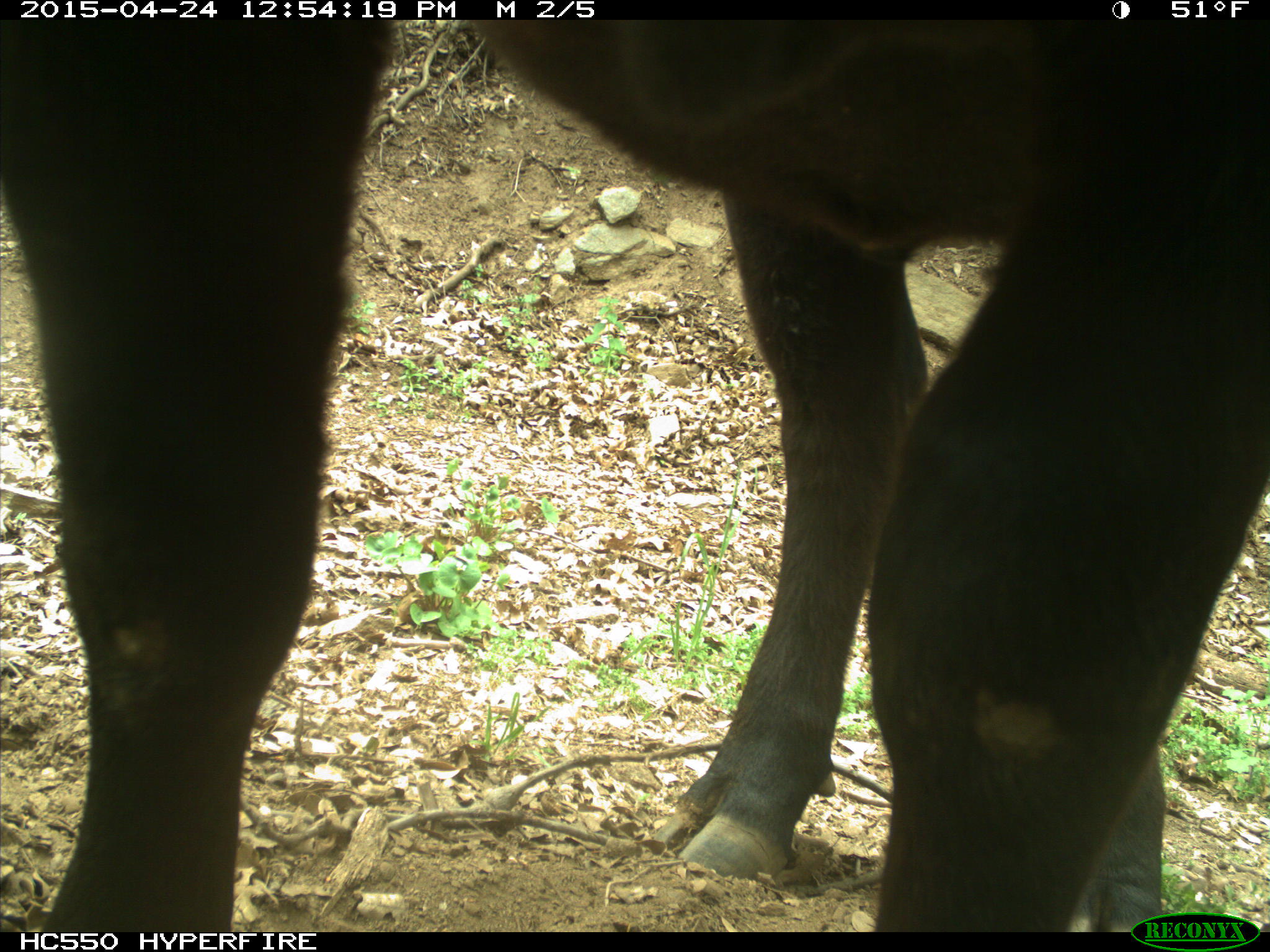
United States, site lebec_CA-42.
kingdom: Animalia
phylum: Chordata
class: Mammalia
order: Artiodactyla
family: Bovidae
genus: Bos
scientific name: Bos taurus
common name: domestic cow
Bos taurus (domestic cow).